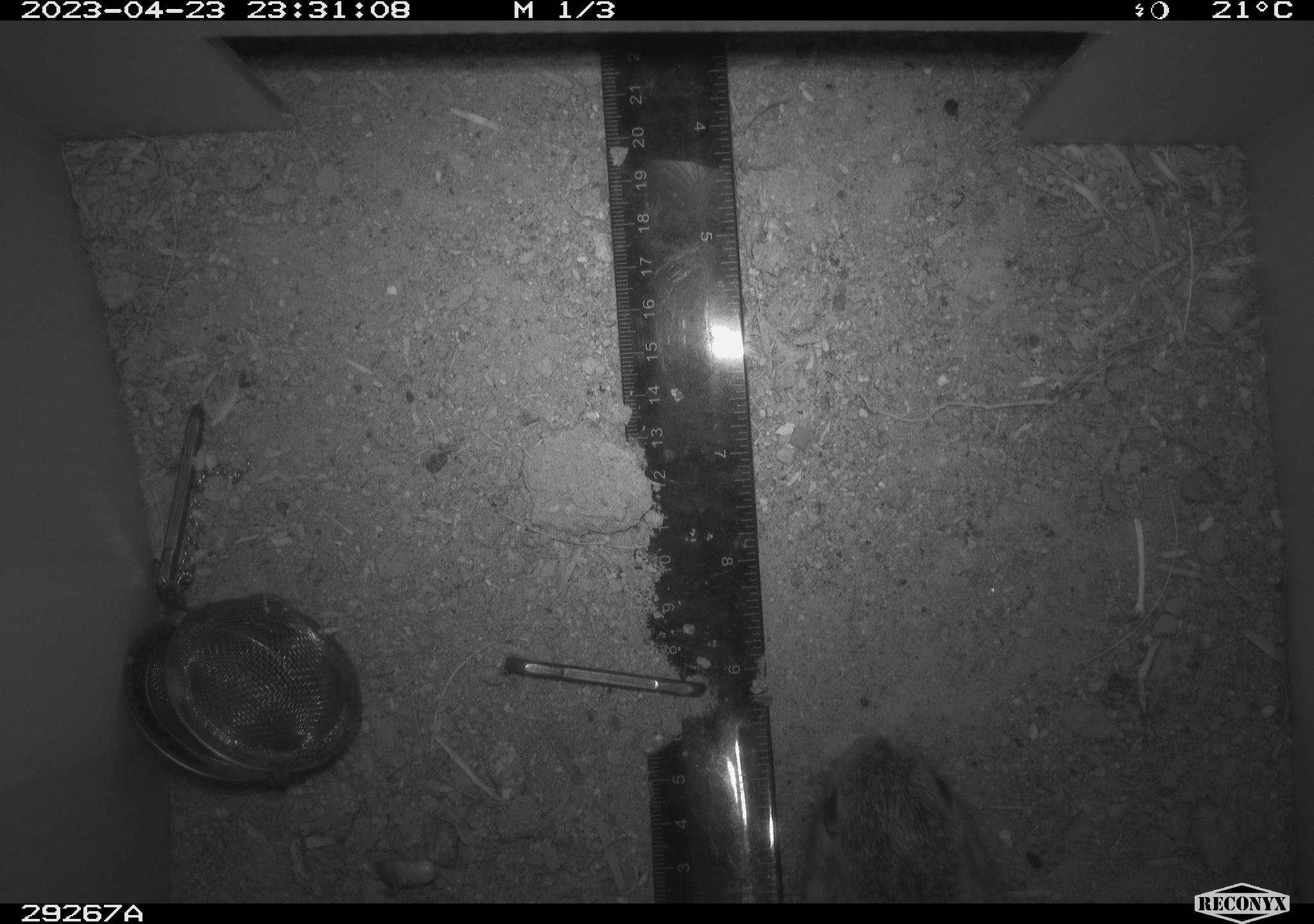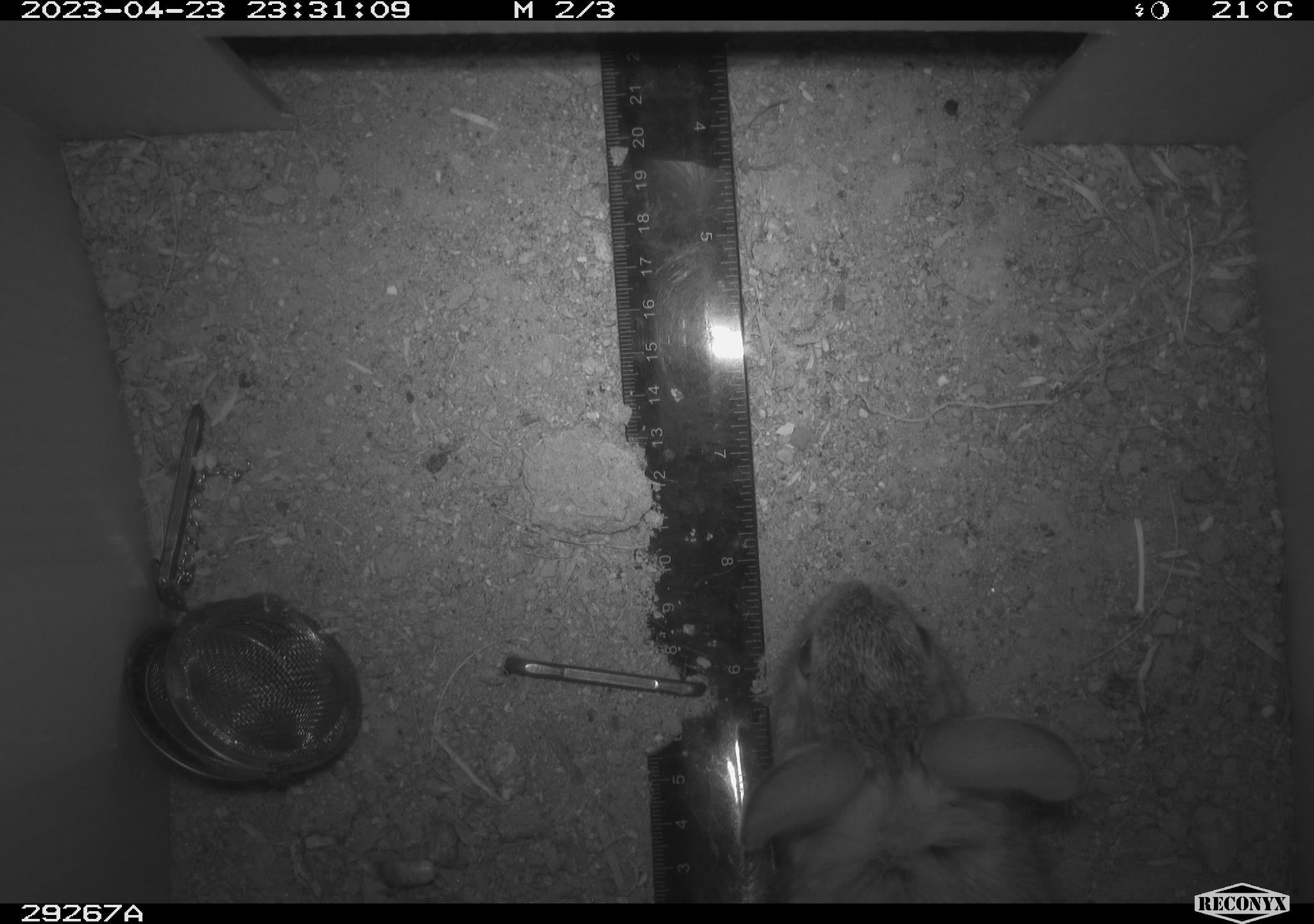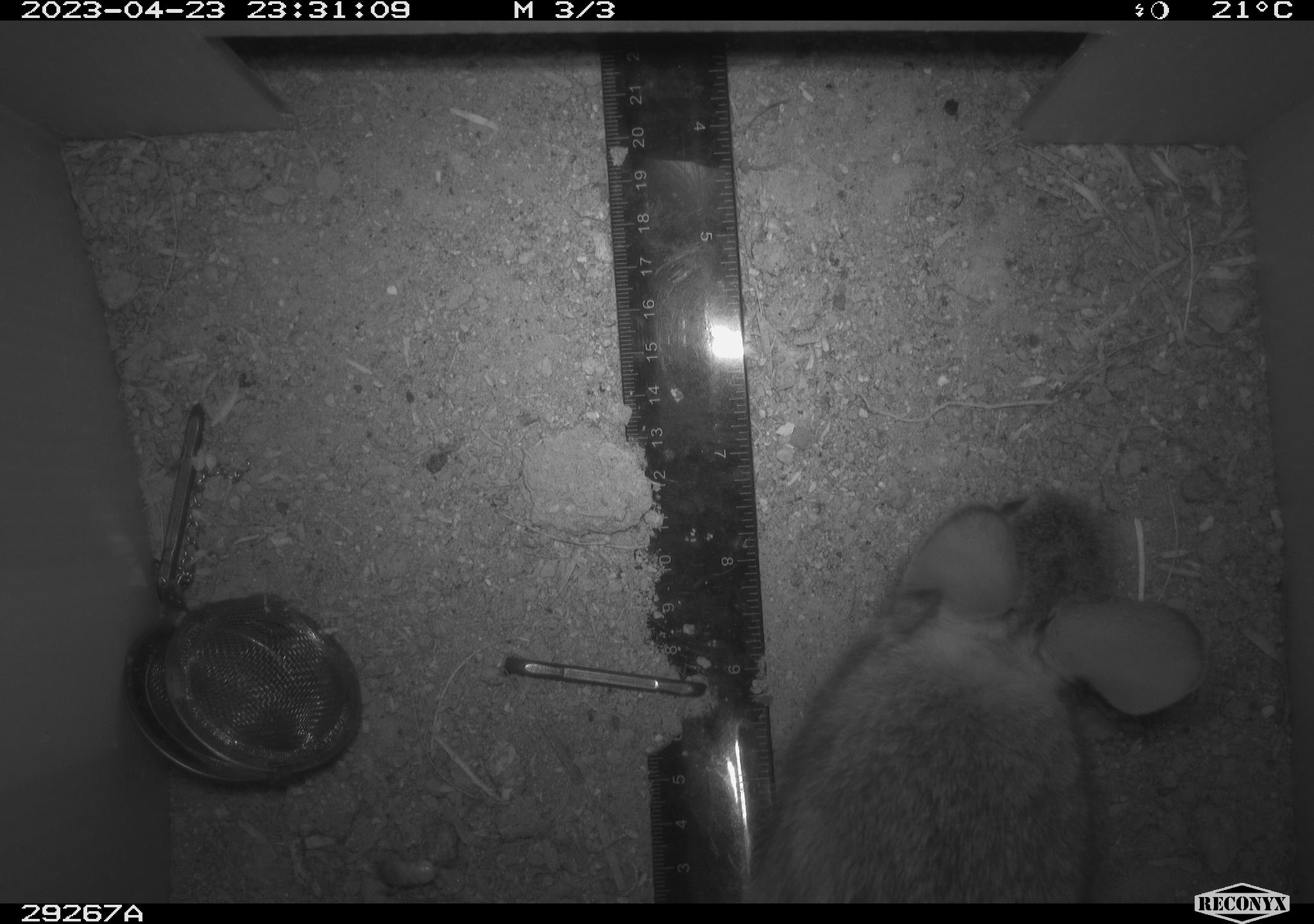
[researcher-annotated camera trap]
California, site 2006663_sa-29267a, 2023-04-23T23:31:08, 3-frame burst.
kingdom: Animalia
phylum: Chordata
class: Mammalia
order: Lagomorpha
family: Leporidae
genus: Sylvilagus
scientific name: Sylvilagus audubonii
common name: desert cottontail